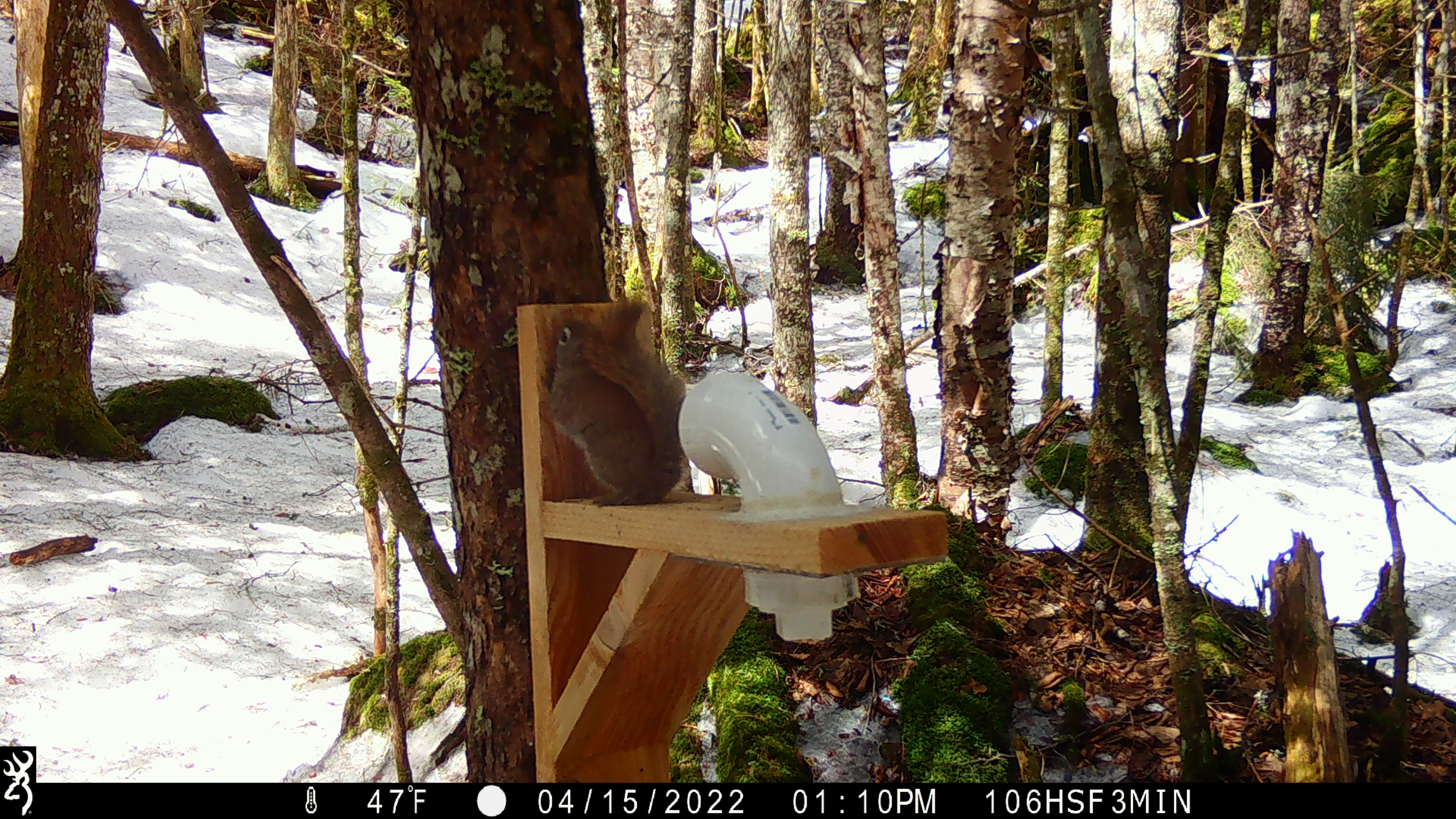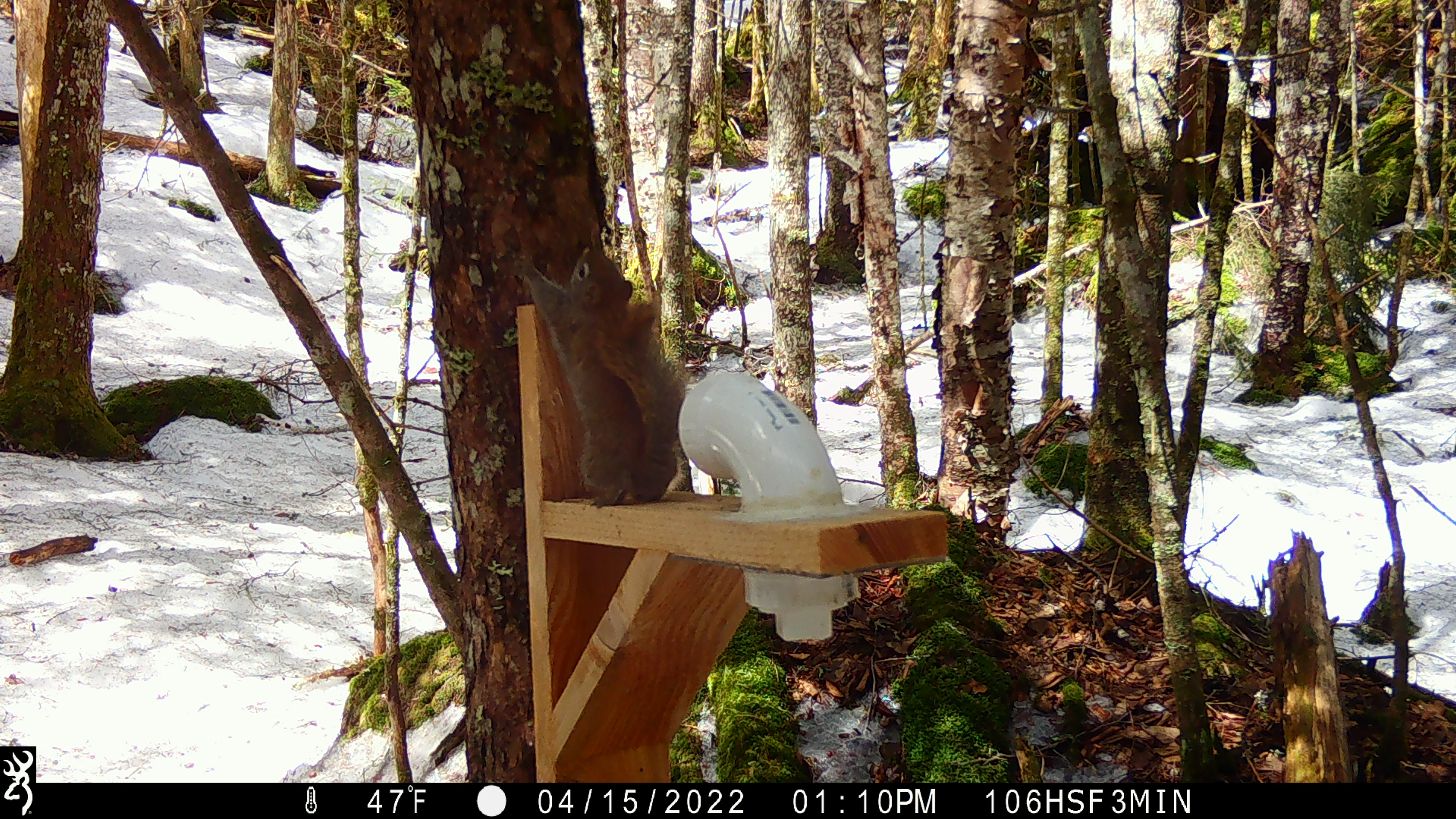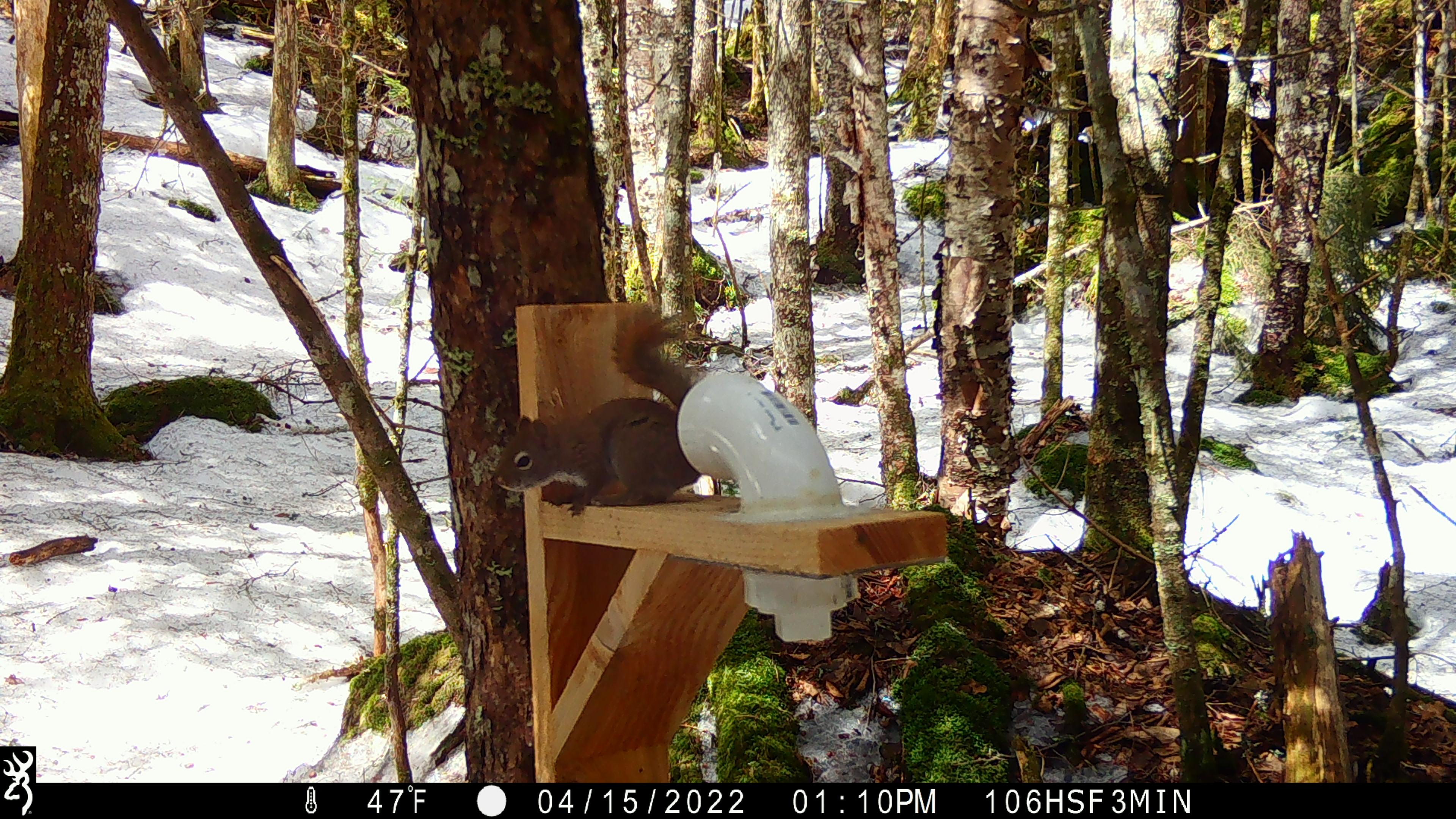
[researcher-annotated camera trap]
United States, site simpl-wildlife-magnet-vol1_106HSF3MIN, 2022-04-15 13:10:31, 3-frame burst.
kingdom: Animalia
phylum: Chordata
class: Mammalia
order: Rodentia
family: Sciuridae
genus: Tamiasciurus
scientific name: Tamiasciurus hudsonicus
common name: red squirrel